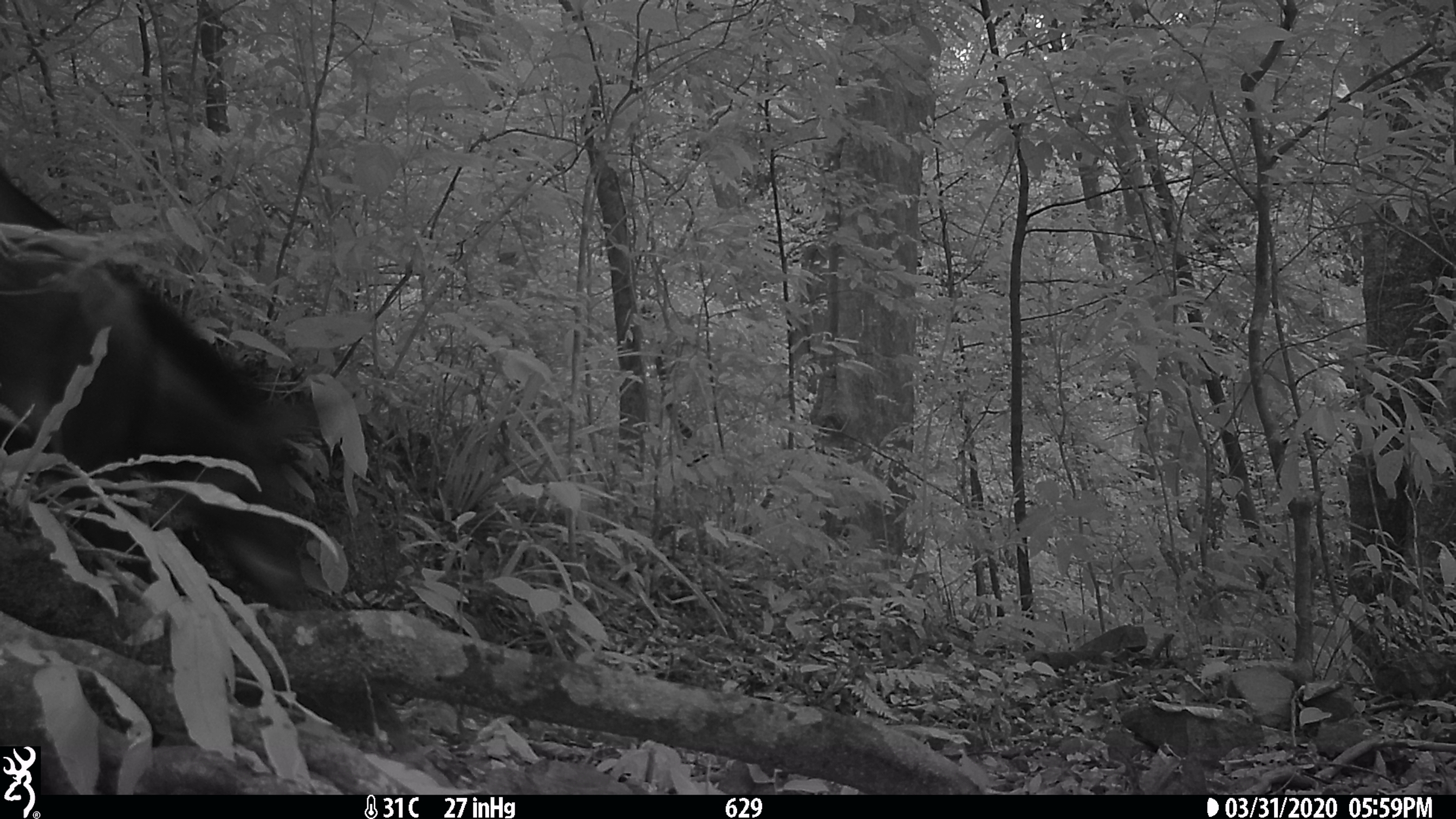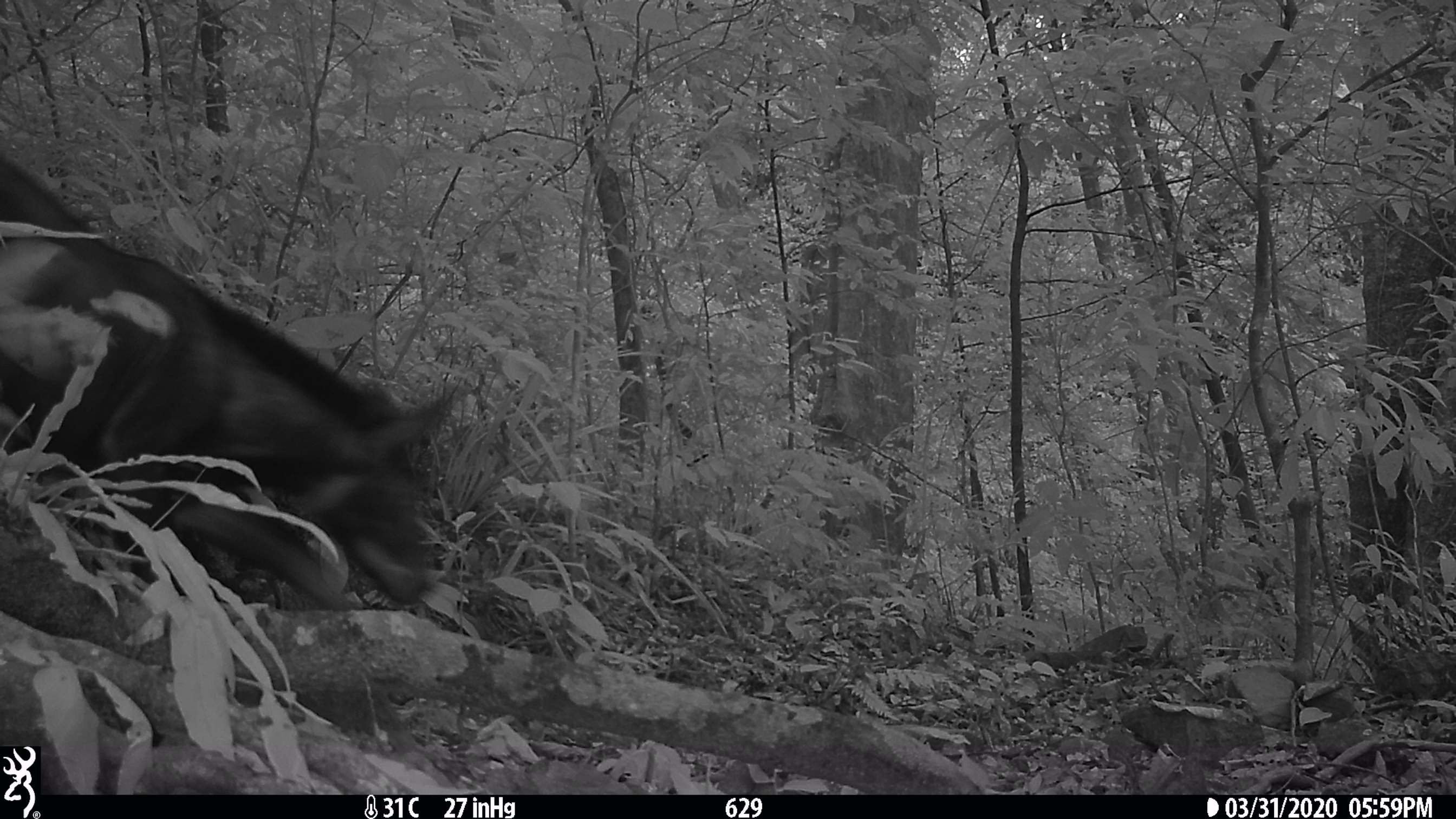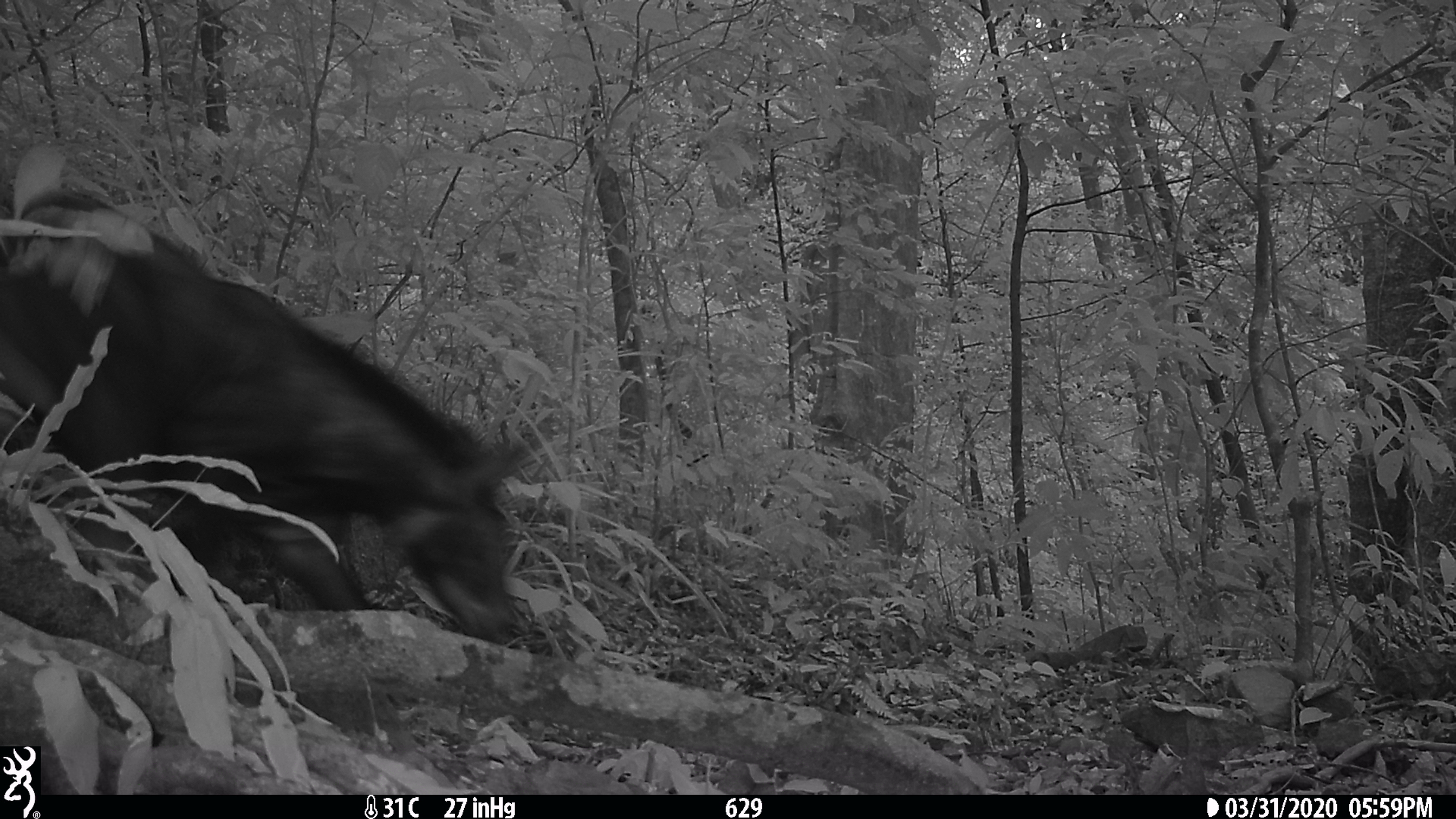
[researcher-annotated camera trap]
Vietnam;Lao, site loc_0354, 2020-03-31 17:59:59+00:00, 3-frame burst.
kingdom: Animalia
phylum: Chordata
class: Mammalia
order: Artiodactyla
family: Bovidae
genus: Capricornis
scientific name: Capricornis sumatraensis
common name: chinese serow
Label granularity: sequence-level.